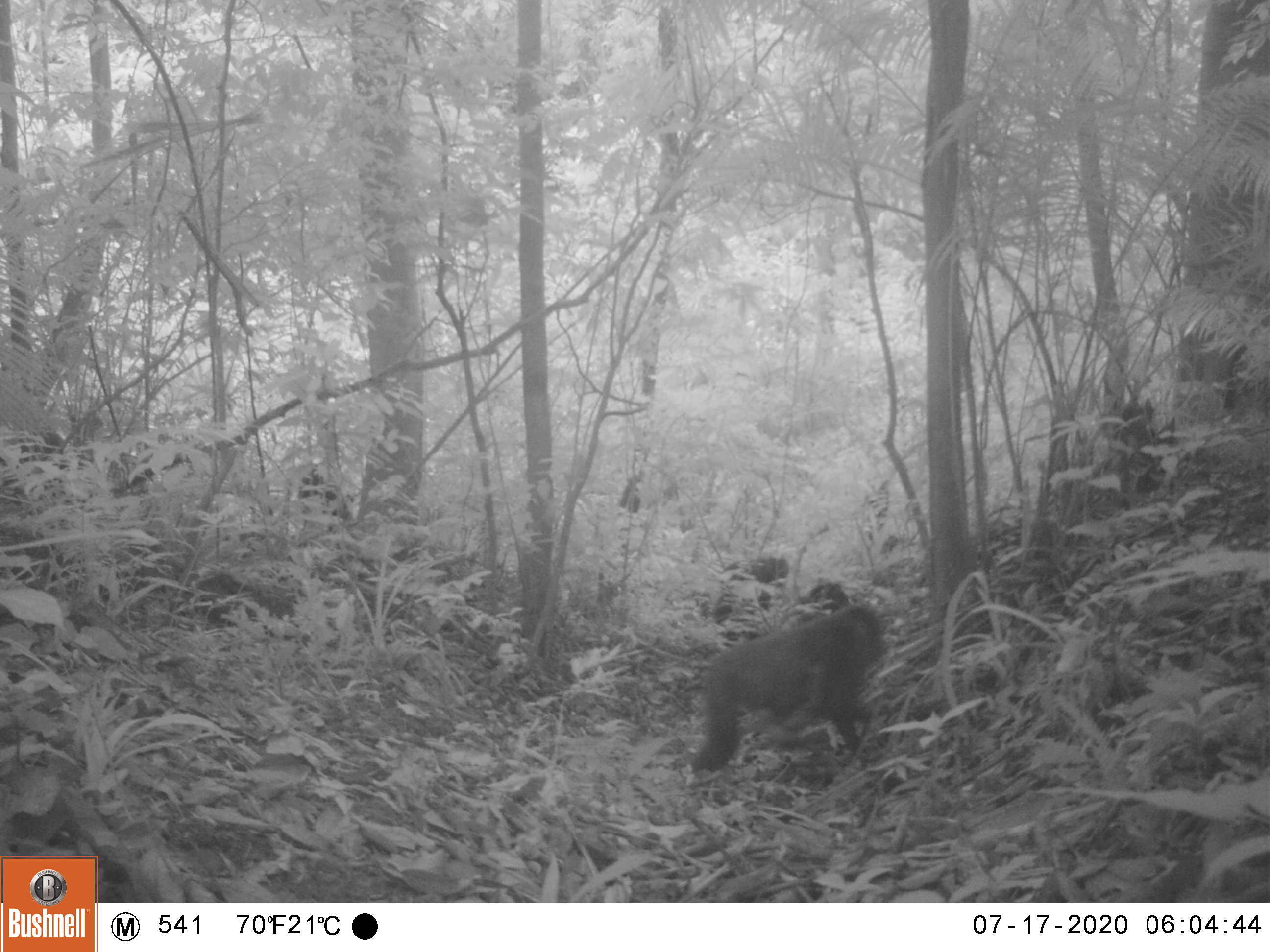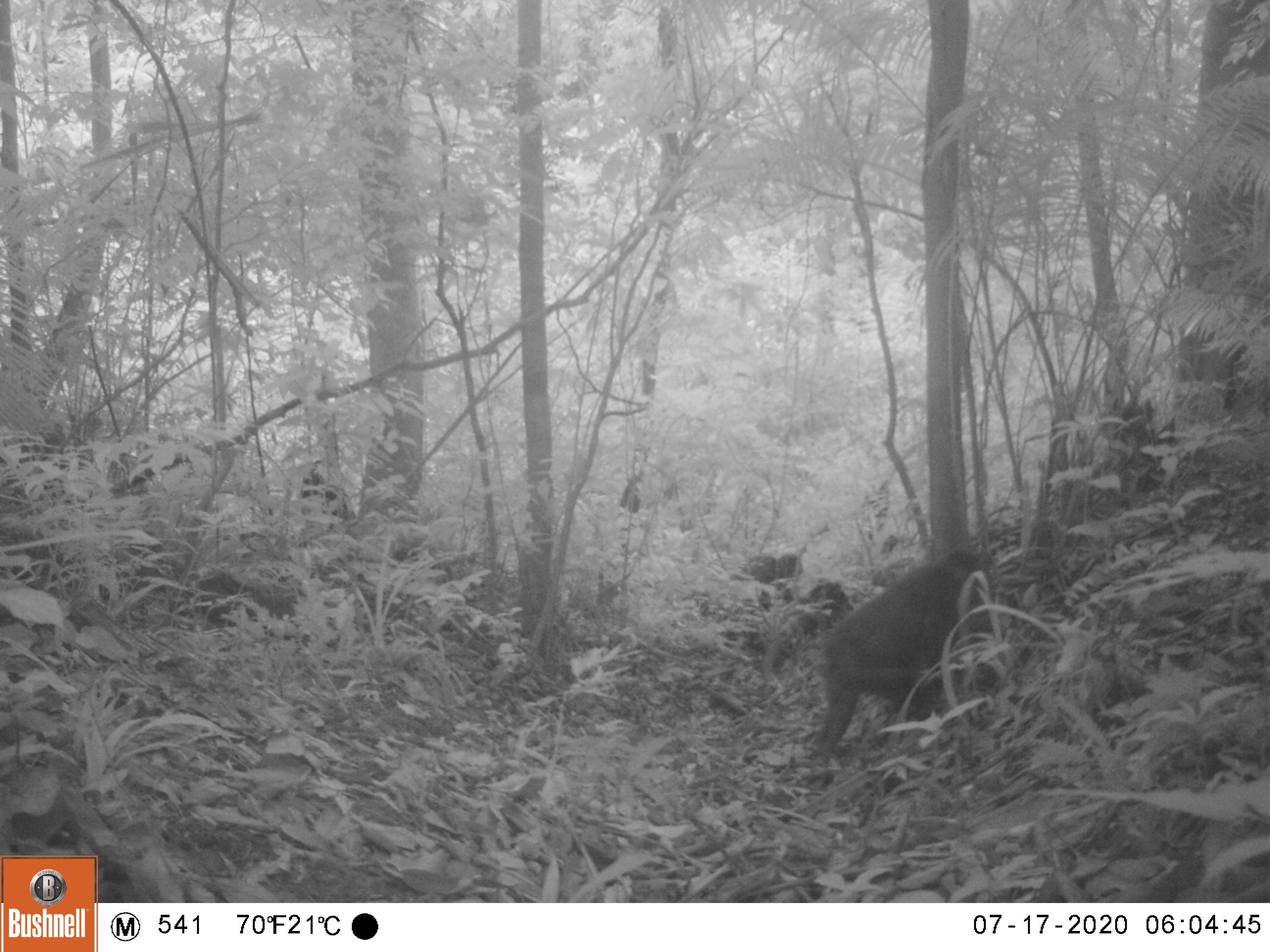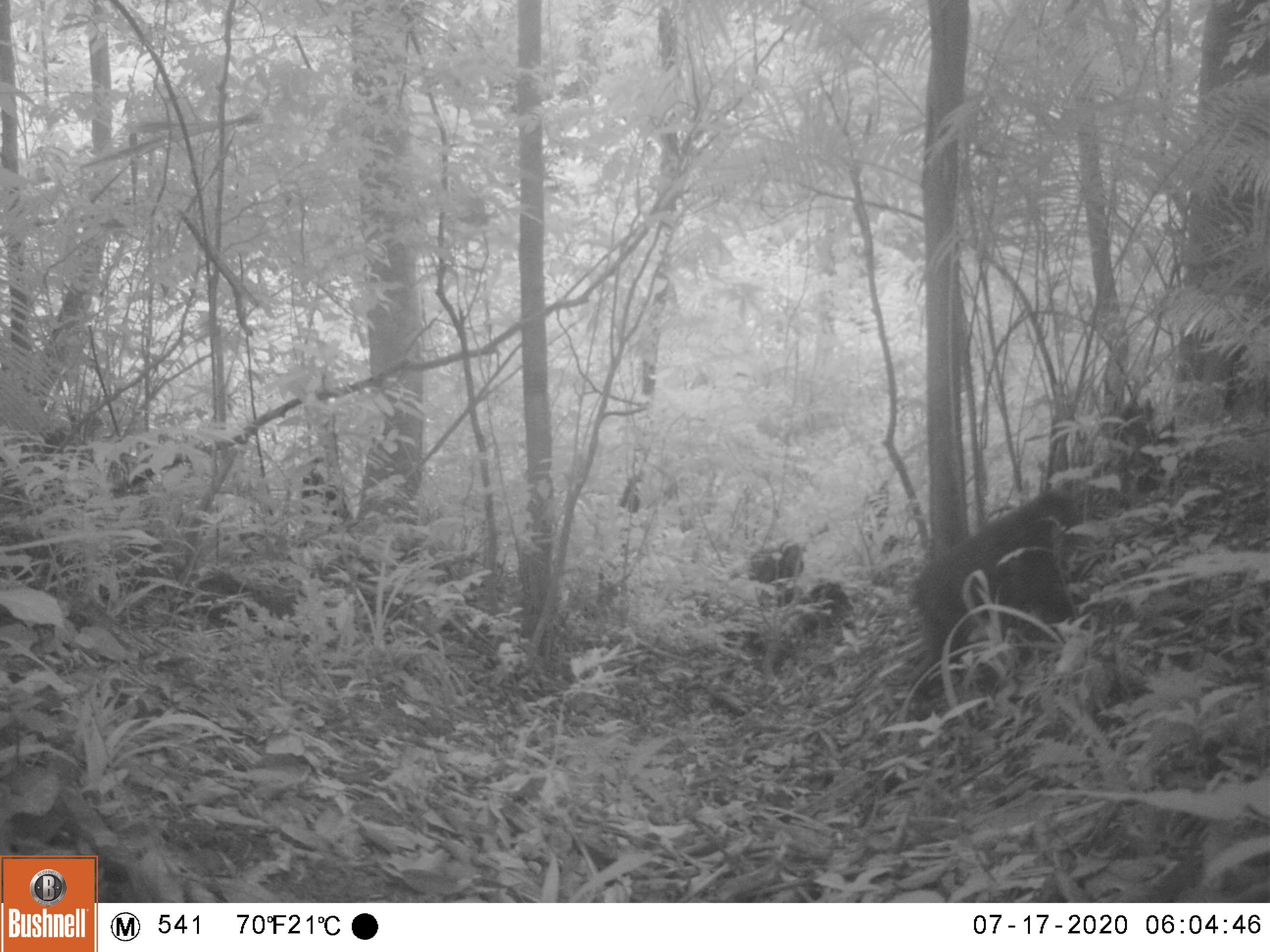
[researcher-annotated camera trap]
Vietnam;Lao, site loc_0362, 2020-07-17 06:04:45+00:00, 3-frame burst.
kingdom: Animalia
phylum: Chordata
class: Mammalia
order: Primates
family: Cercopithecidae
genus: Macaca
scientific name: Macaca arctoides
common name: stump-tailed macaque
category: stump tailed macaque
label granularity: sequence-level